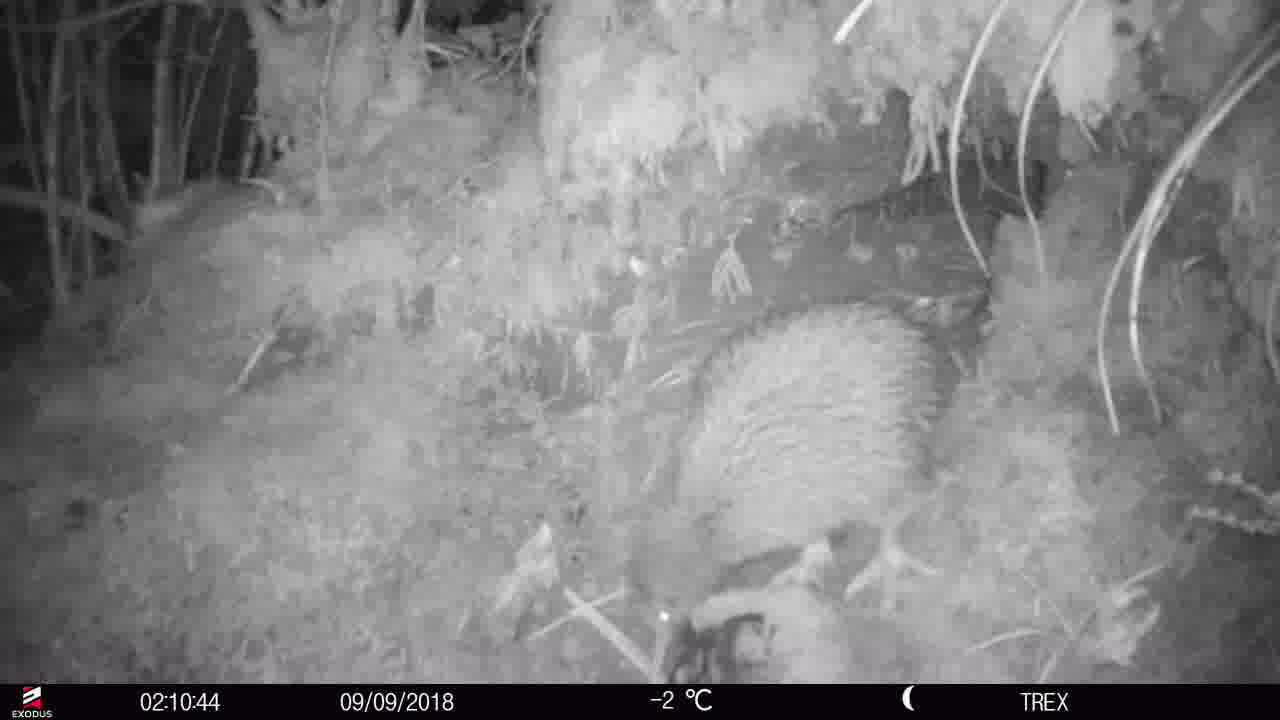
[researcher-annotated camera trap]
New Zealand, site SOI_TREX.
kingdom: Animalia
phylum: Chordata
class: Aves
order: Apterygiformes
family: Apterygidae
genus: Apteryx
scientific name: Apteryx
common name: kiwi